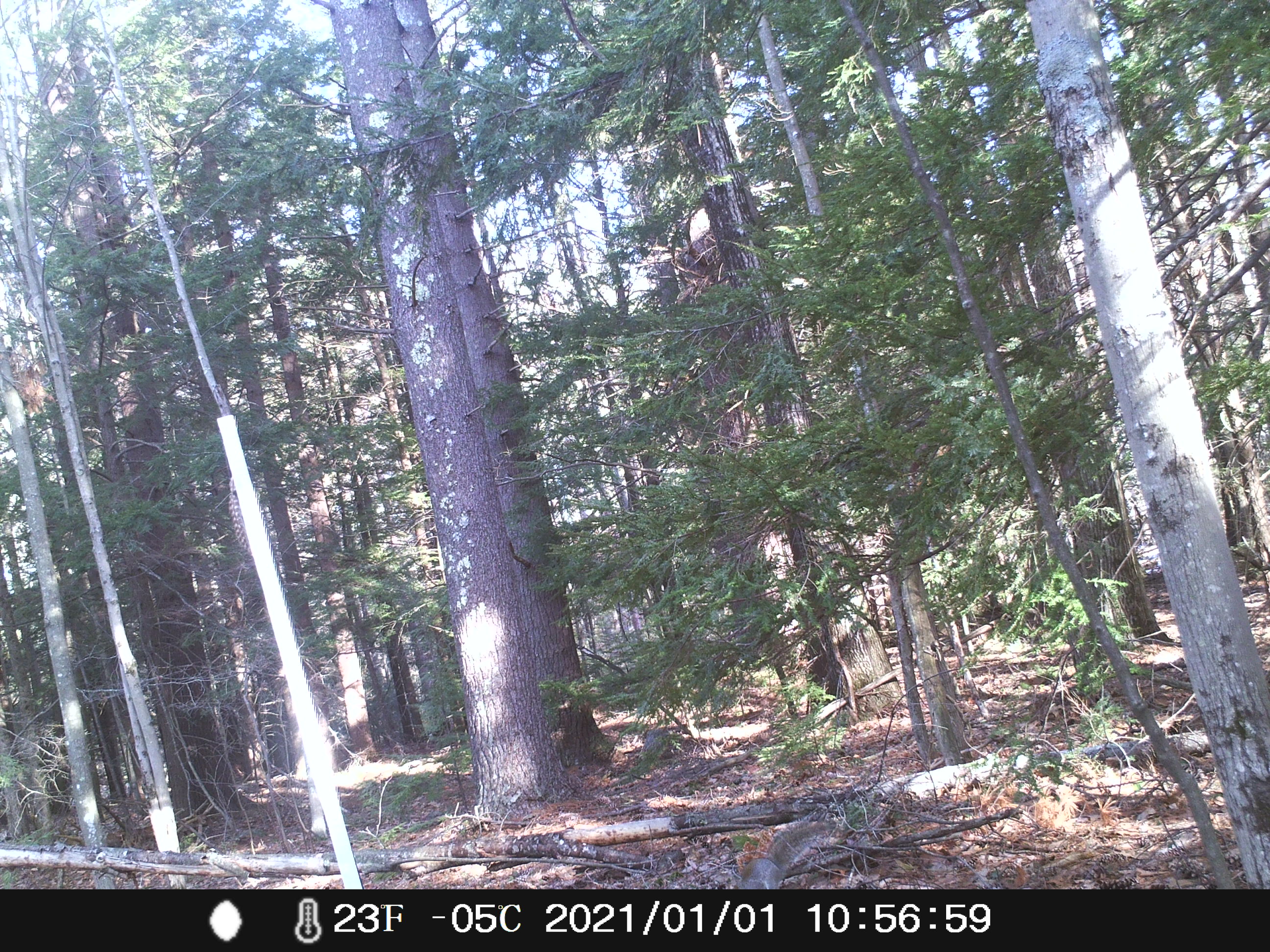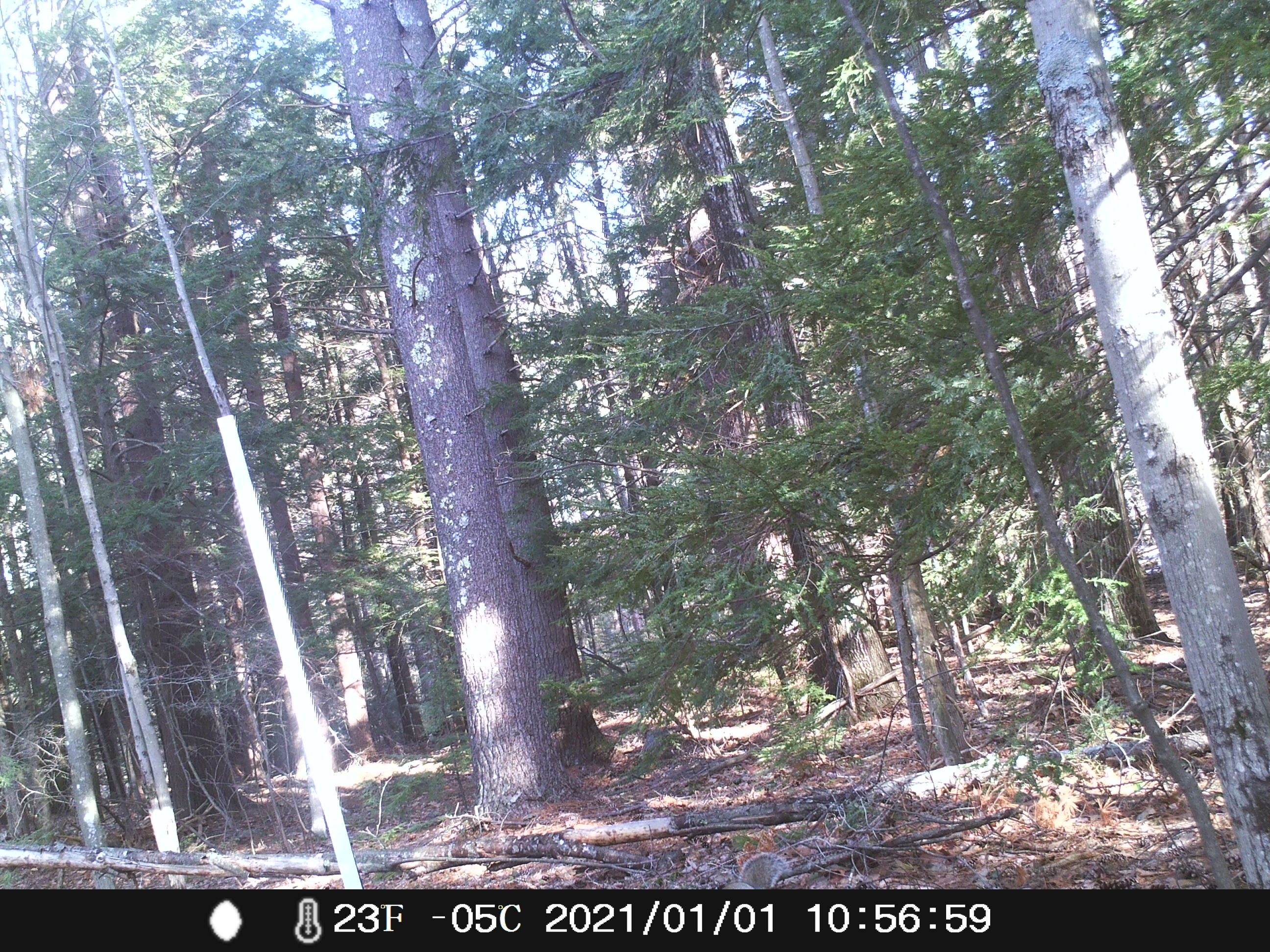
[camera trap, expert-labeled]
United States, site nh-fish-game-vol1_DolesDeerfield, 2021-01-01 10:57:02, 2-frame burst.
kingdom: Animalia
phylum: Chordata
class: Mammalia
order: Rodentia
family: Sciuridae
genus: Sciurus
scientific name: Sciurus carolinensis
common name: gray squirrel